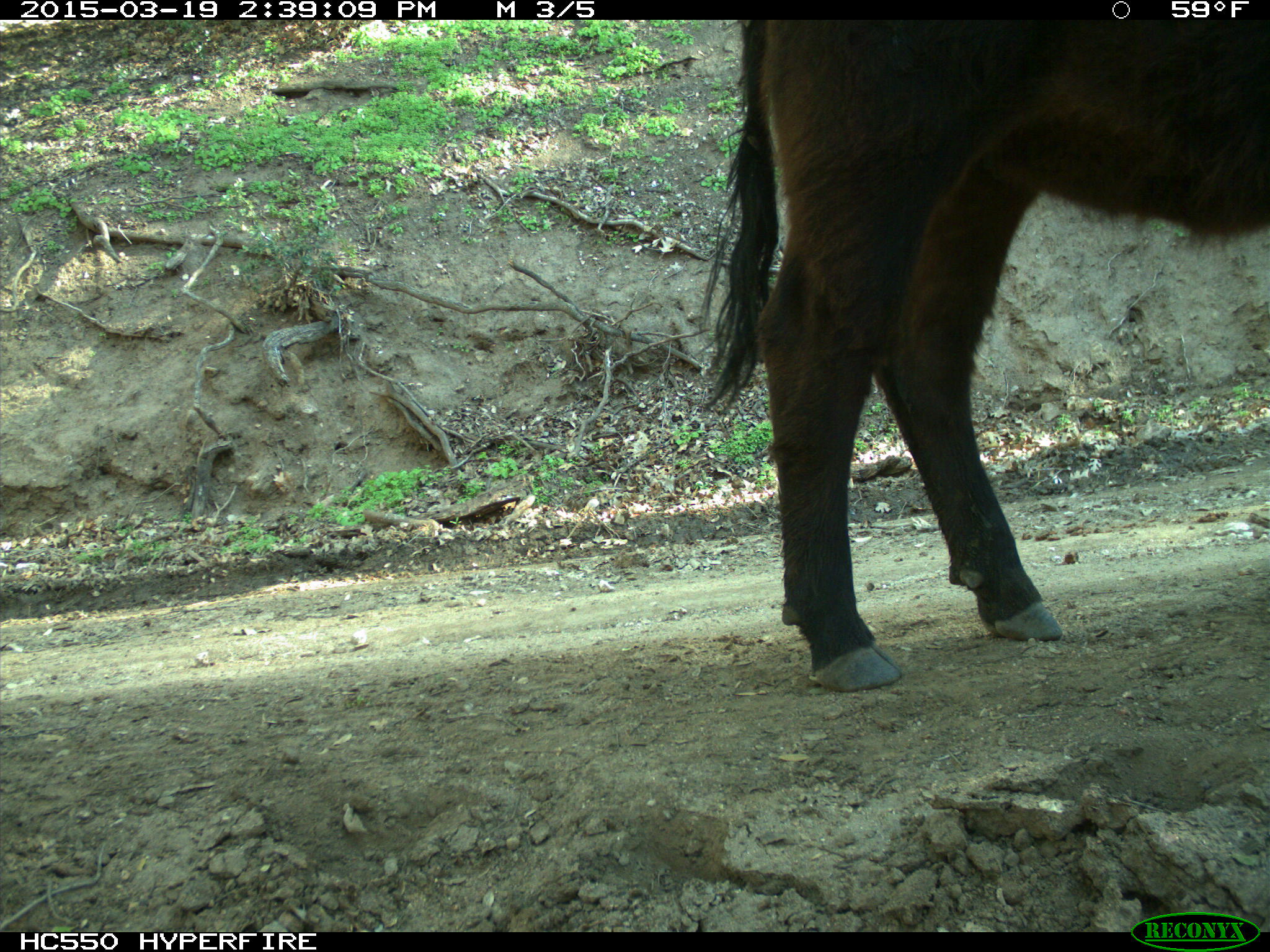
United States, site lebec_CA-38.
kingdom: Animalia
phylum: Chordata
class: Mammalia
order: Artiodactyla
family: Bovidae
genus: Bos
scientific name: Bos taurus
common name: domestic cow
Bos taurus (domestic cow).